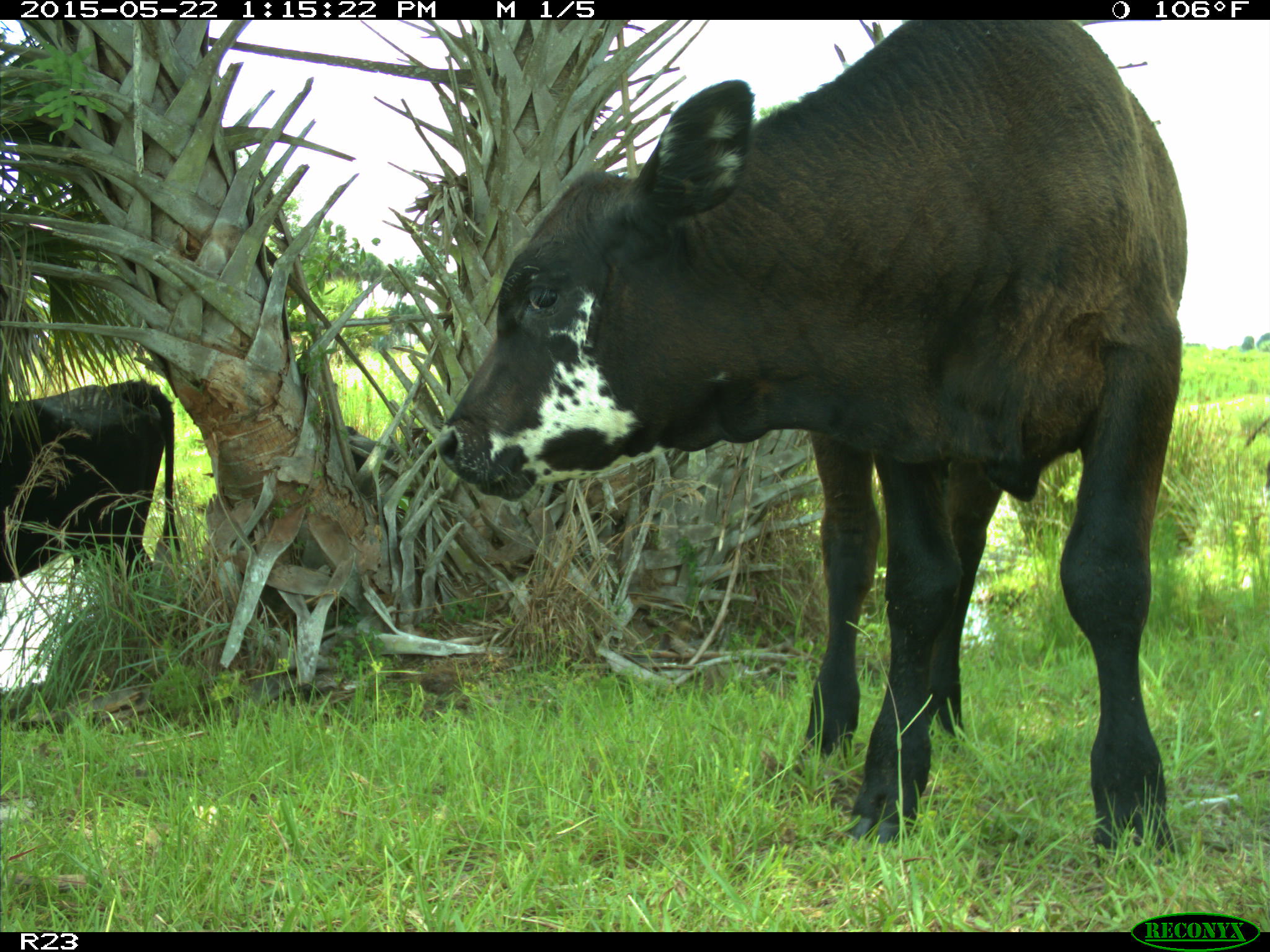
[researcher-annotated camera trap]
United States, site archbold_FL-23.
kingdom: Animalia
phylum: Chordata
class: Mammalia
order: Artiodactyla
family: Bovidae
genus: Bos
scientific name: Bos taurus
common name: domestic cow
Bos taurus (domestic cow).